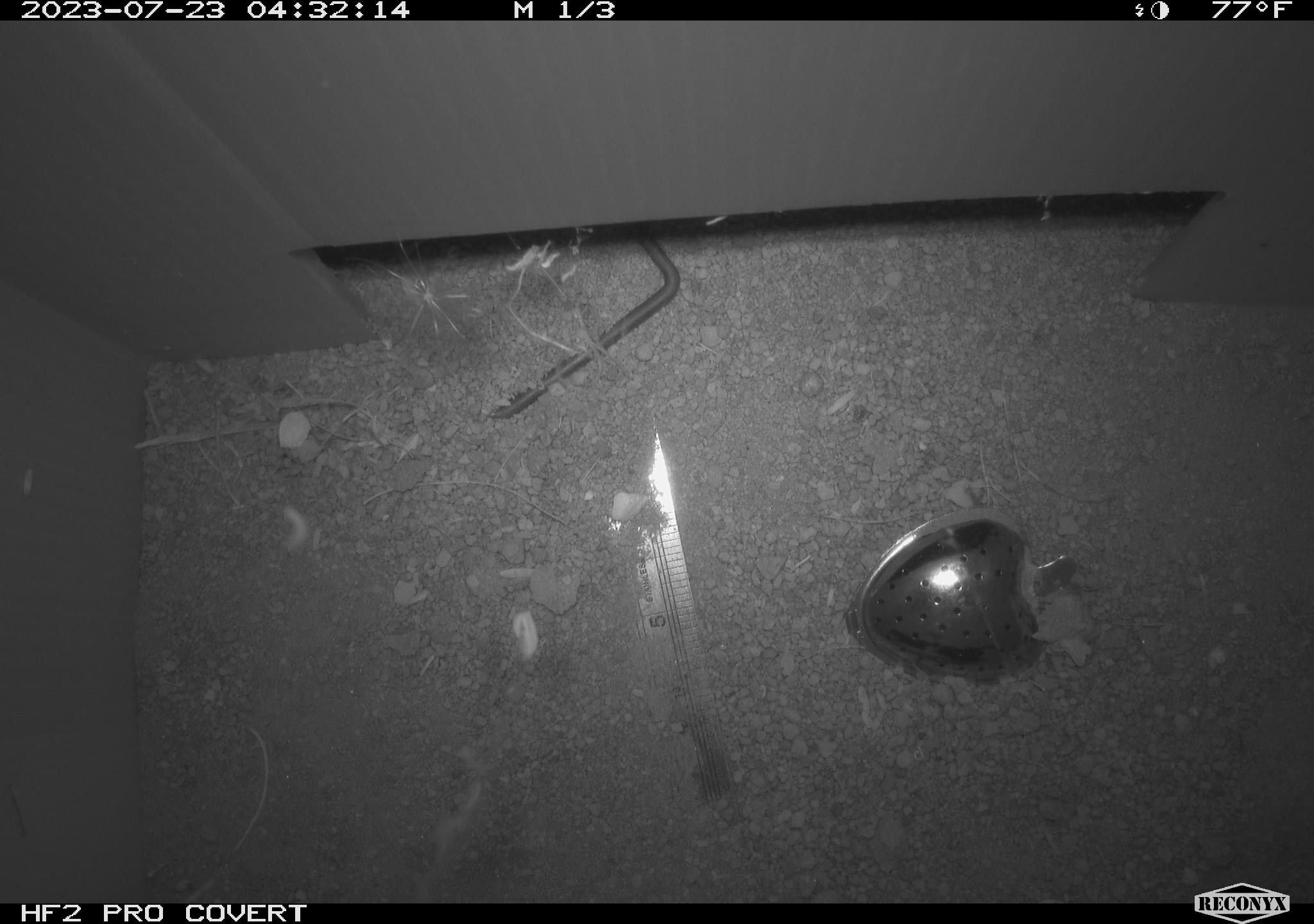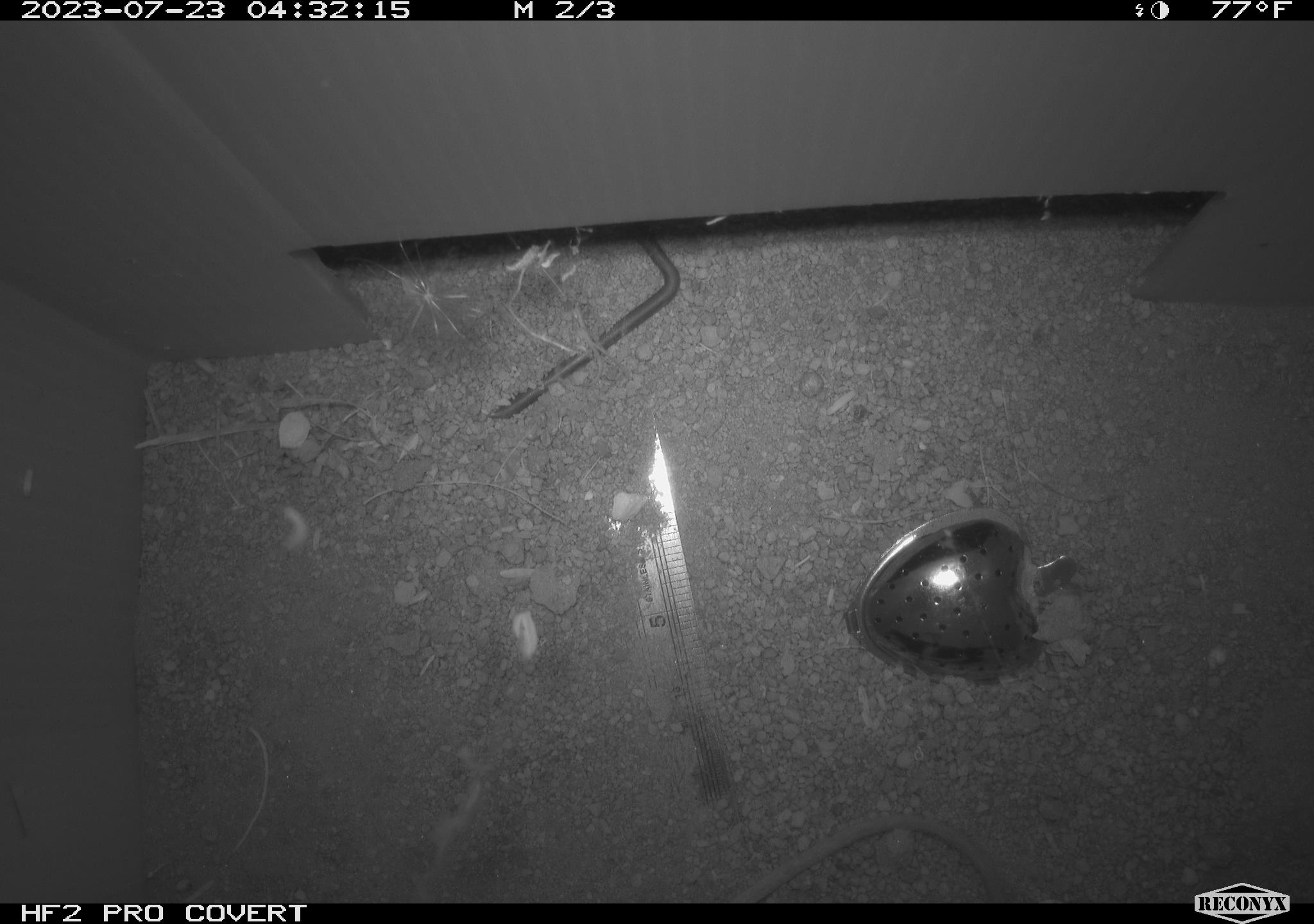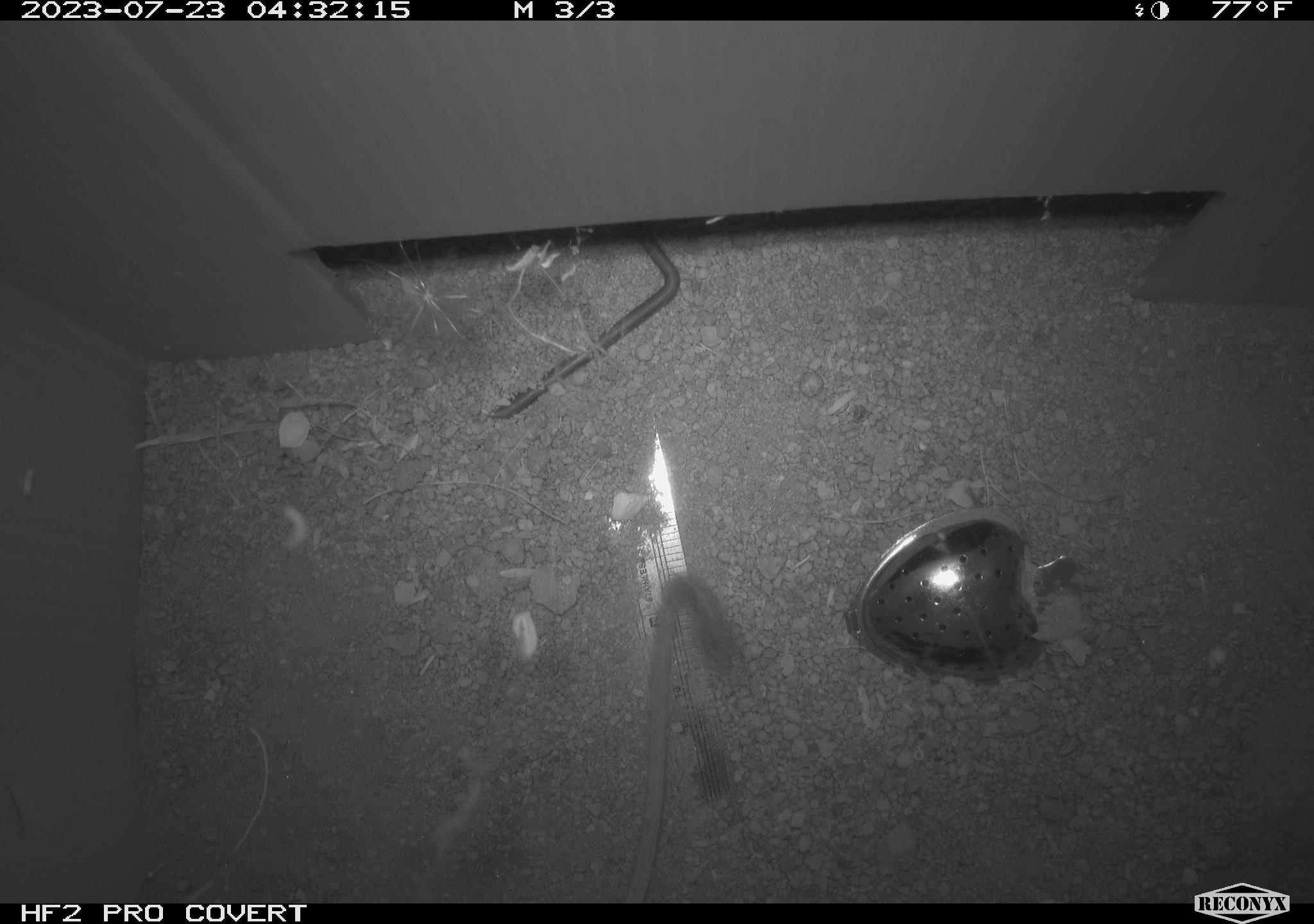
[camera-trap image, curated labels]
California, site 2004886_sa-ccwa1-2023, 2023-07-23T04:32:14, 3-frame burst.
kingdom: Animalia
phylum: Chordata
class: Mammalia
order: Rodentia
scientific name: Rodentia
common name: mouse species